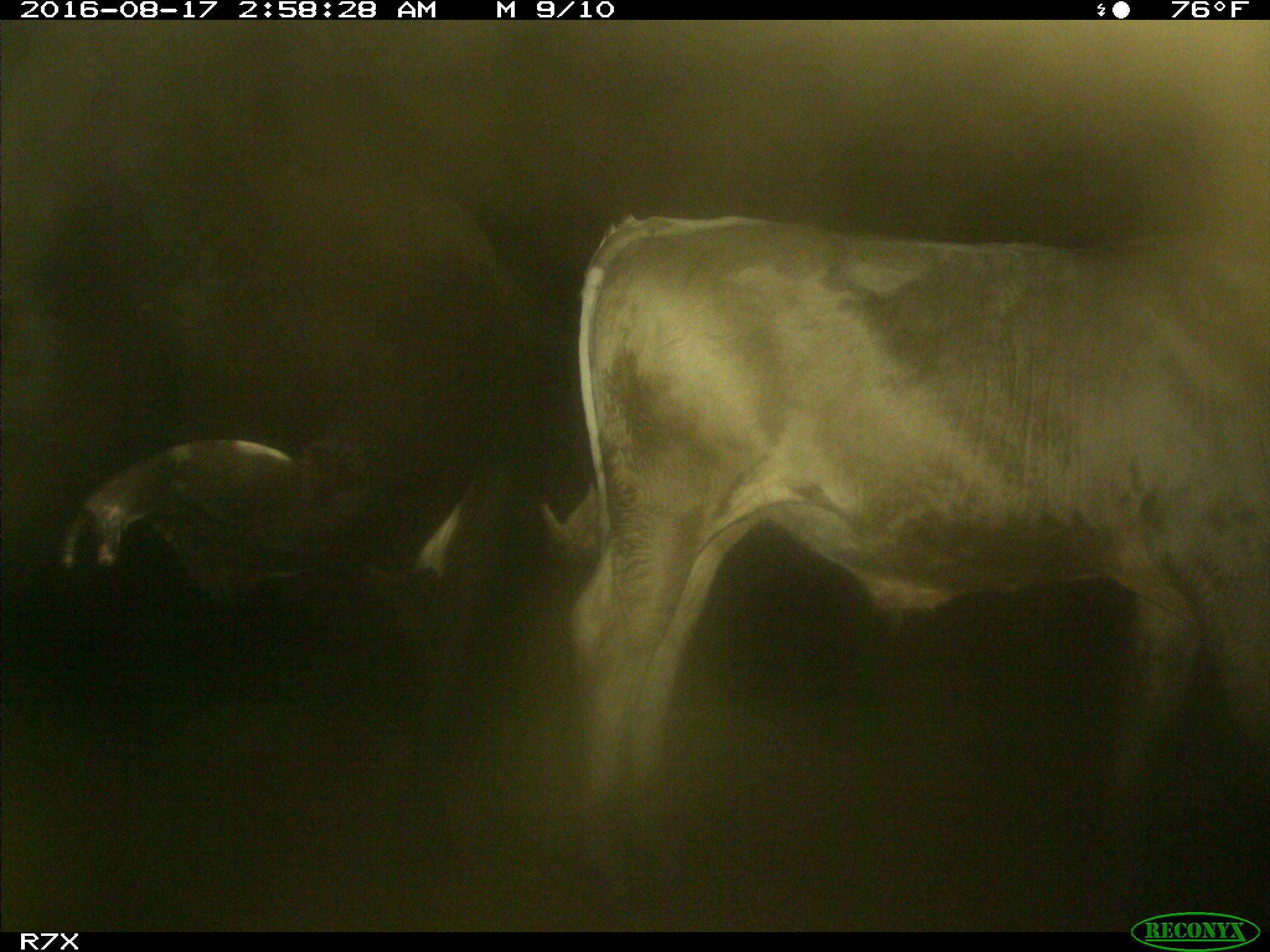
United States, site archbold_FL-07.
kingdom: Animalia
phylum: Chordata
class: Mammalia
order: Artiodactyla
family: Bovidae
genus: Bos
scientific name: Bos taurus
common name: domestic cow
Bos taurus (domestic cow).